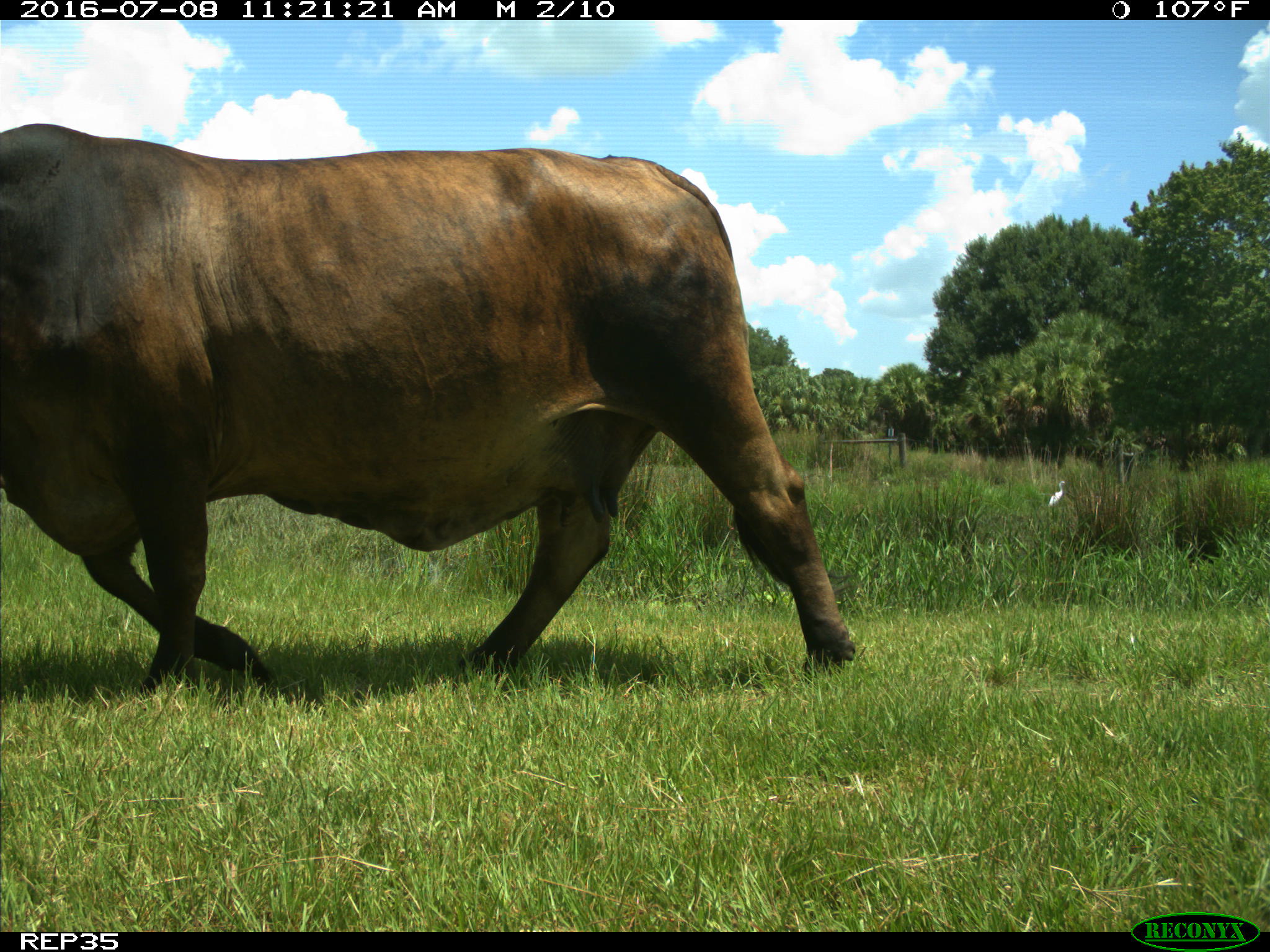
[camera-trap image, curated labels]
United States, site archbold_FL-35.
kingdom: Animalia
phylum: Chordata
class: Mammalia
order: Artiodactyla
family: Bovidae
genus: Bos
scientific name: Bos taurus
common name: domestic cow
Bos taurus (domestic cow).